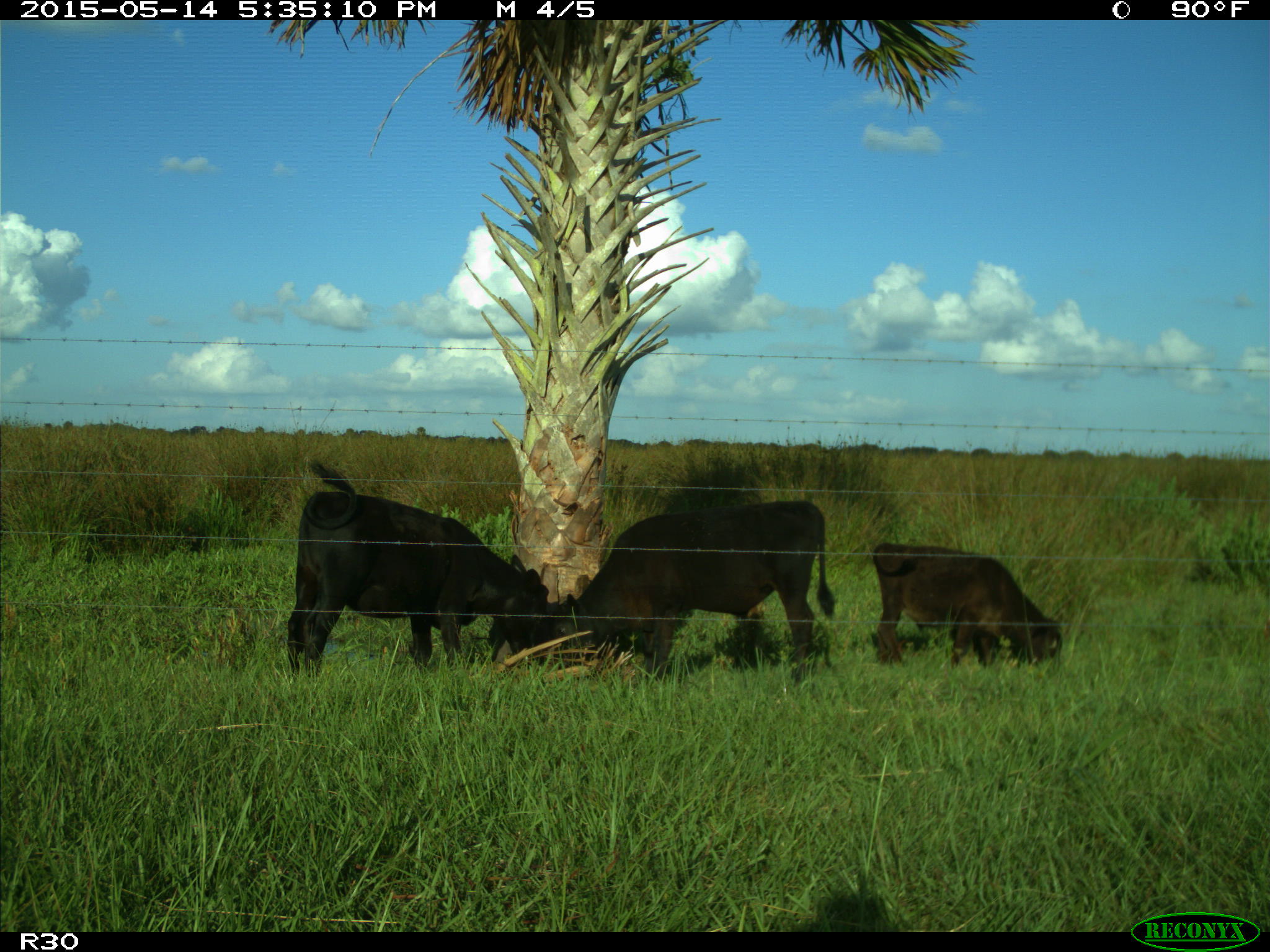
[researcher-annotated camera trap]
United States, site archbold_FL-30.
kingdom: Animalia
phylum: Chordata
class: Mammalia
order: Artiodactyla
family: Bovidae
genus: Bos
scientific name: Bos taurus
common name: domestic cow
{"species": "Bos taurus (domestic cow)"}